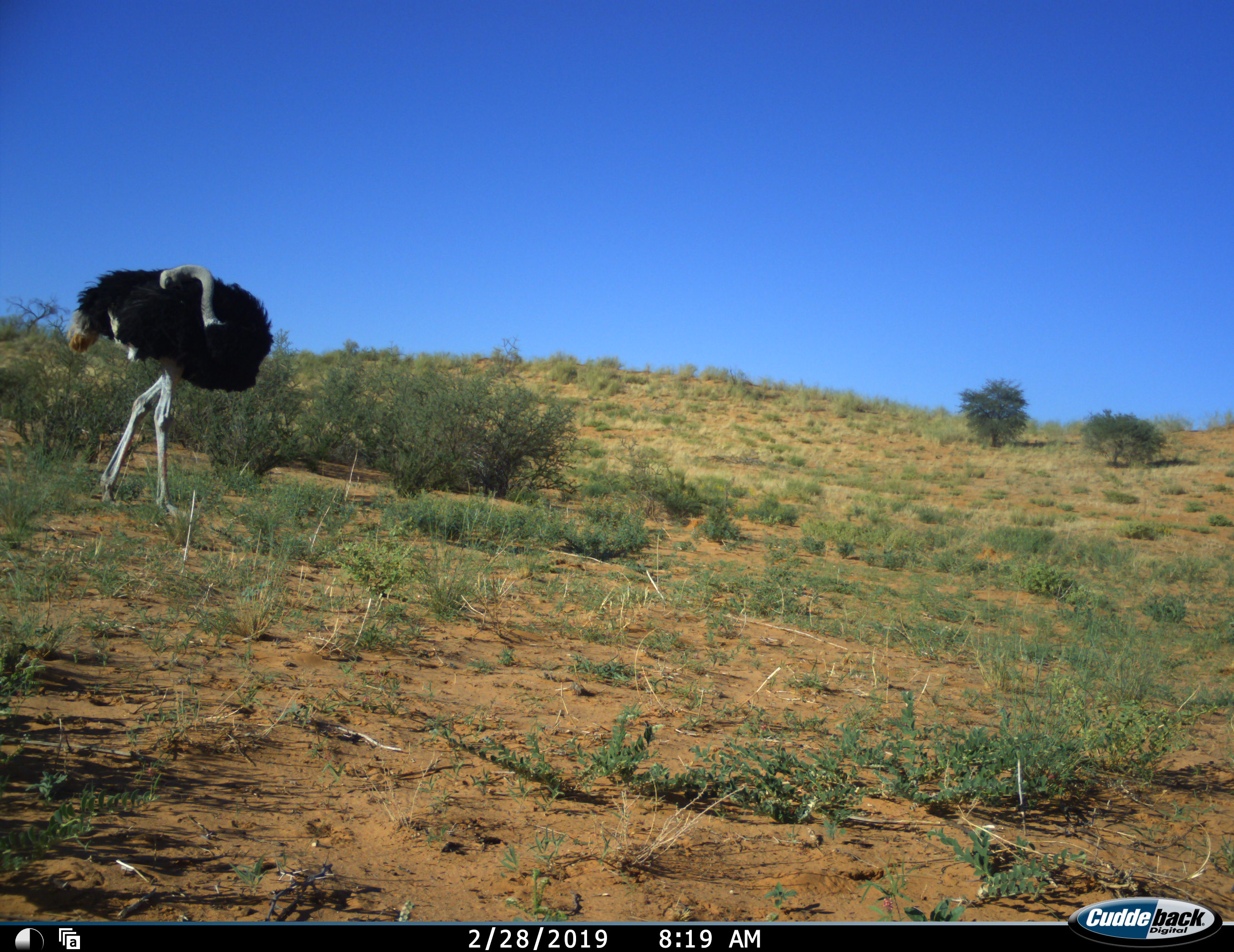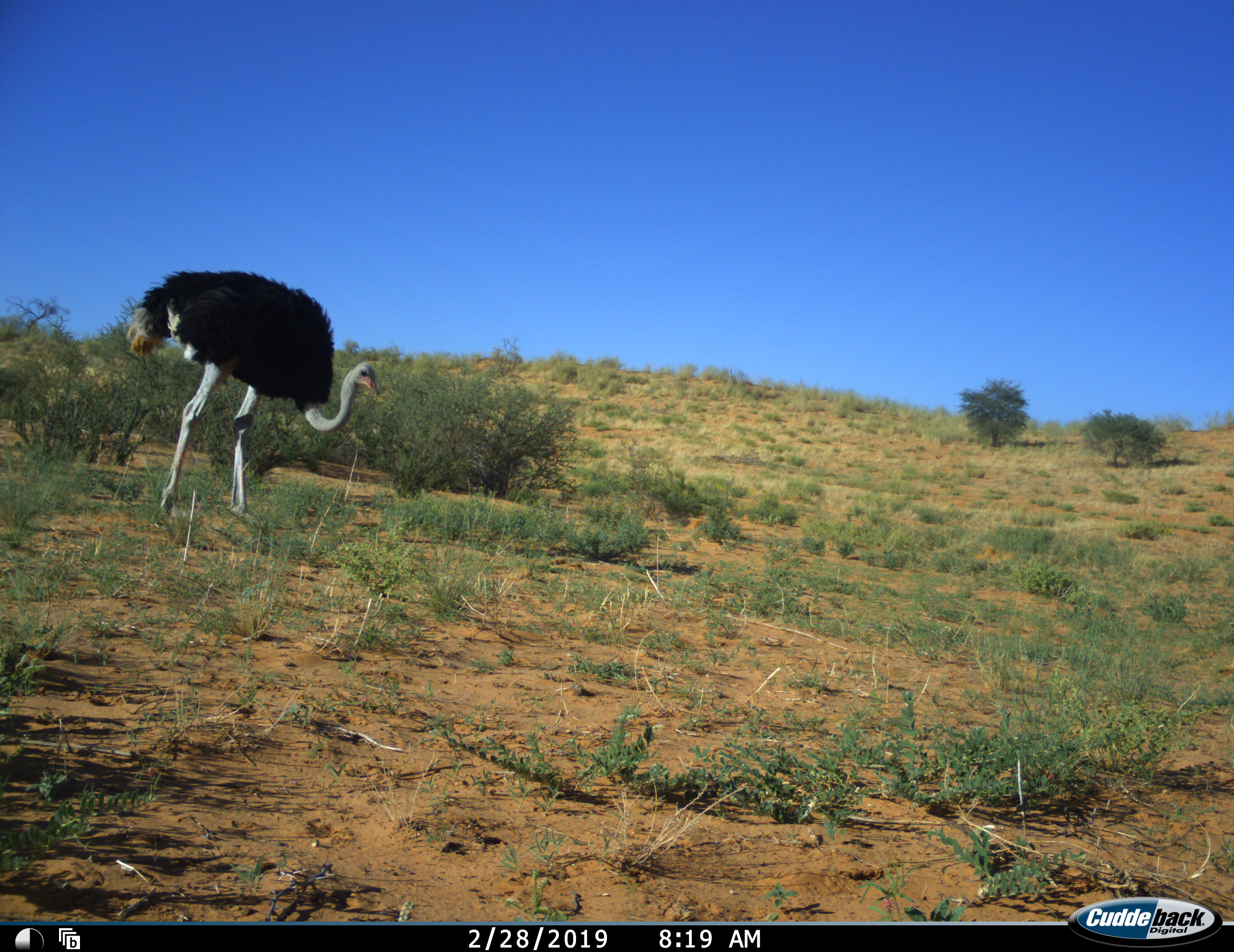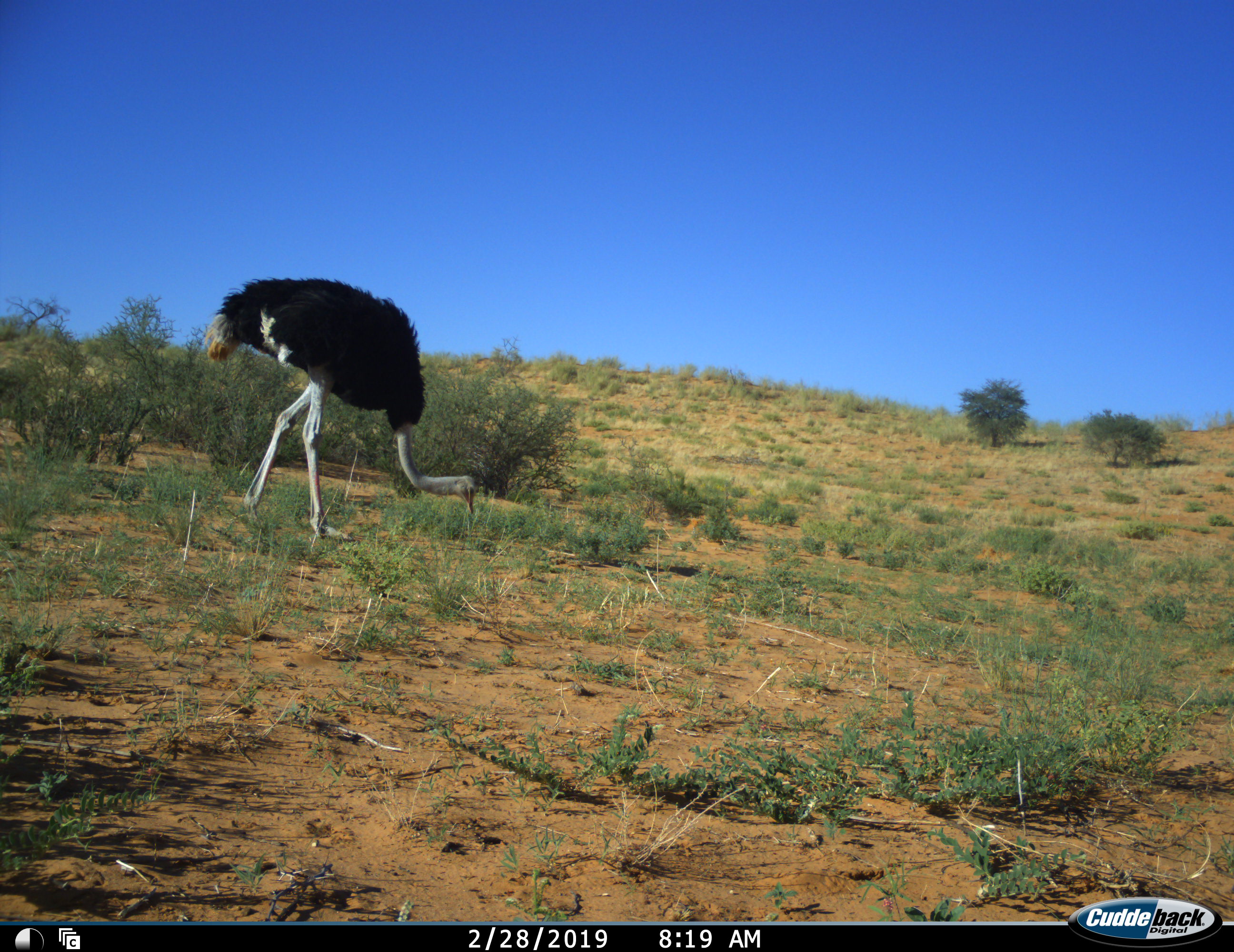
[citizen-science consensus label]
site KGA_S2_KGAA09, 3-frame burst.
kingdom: Animalia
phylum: Chordata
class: Aves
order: Struthioniformes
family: Struthionidae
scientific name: Struthionidae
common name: ostrich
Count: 1.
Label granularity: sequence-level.